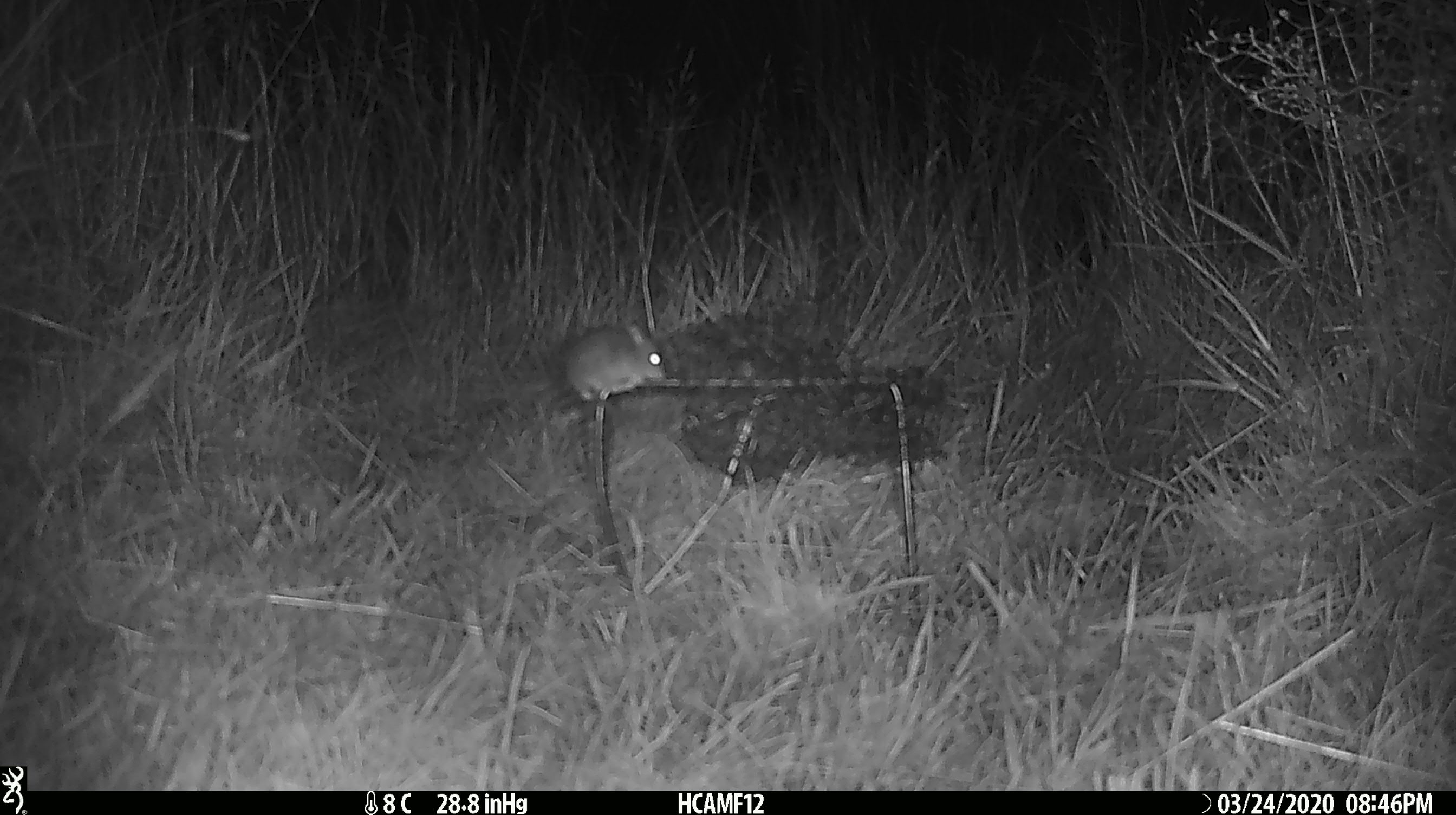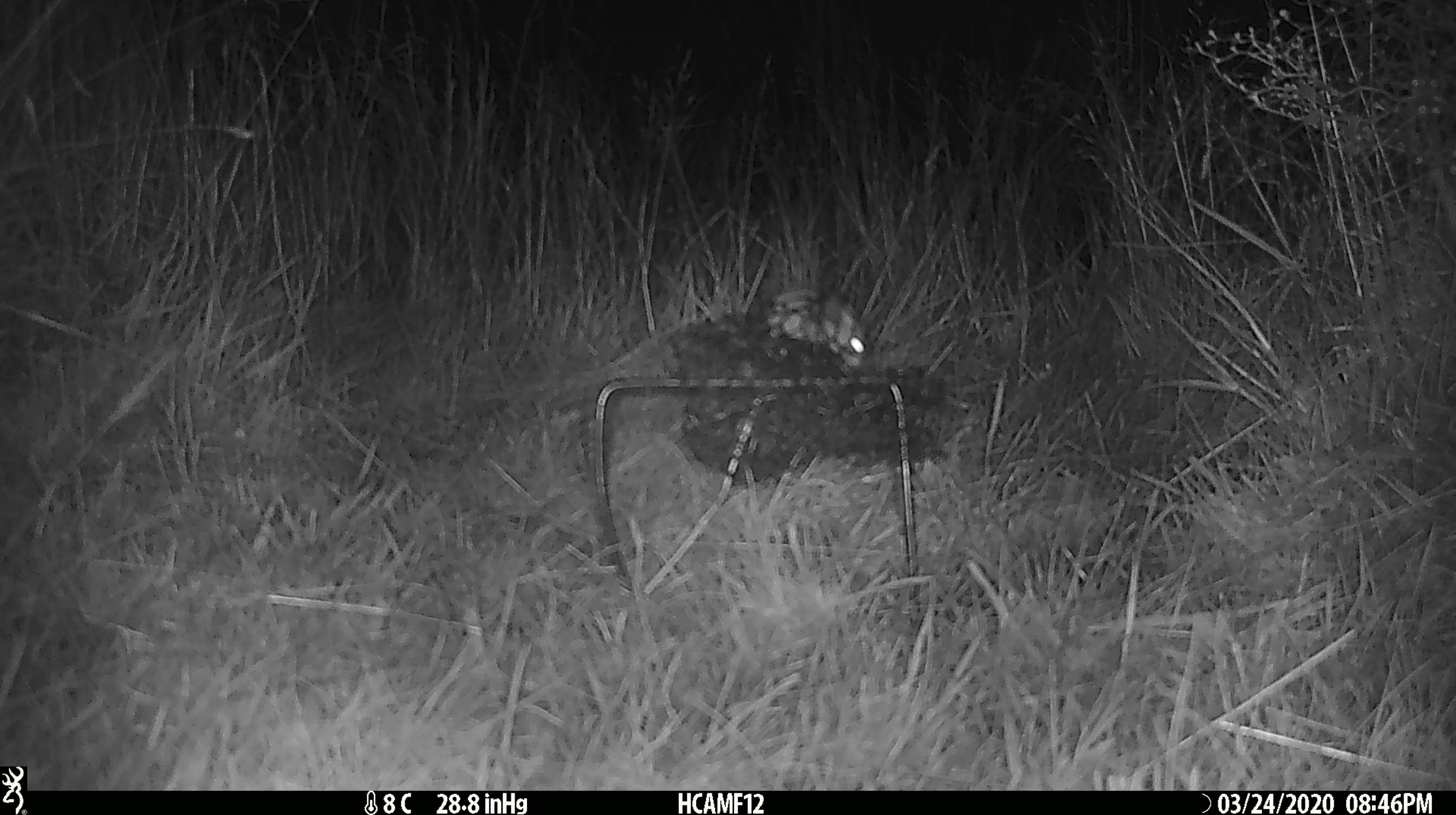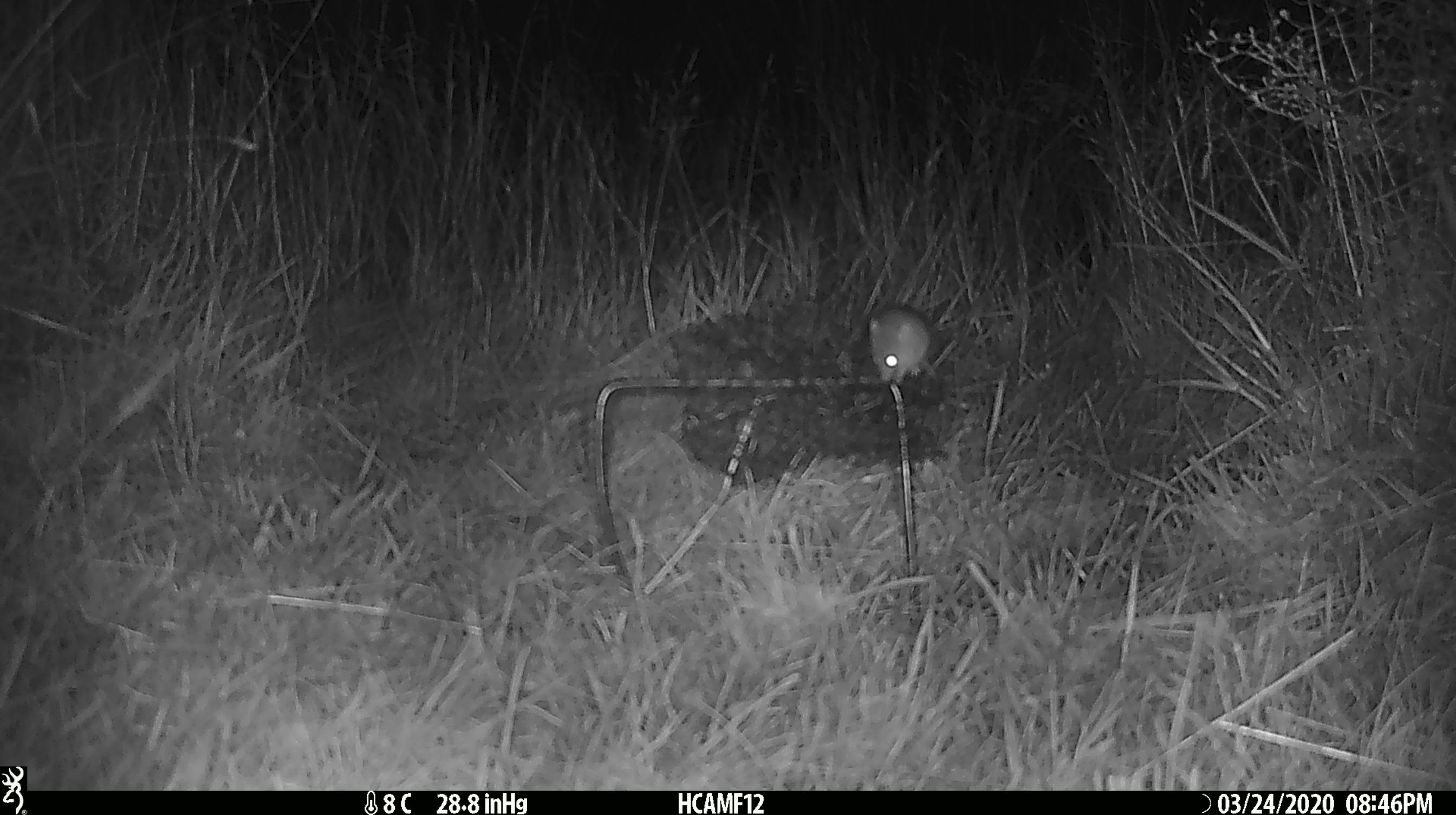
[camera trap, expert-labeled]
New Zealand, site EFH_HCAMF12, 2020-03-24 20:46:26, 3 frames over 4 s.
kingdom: Animalia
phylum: Chordata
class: Mammalia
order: Rodentia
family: Muridae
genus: Mus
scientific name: Mus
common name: mouse